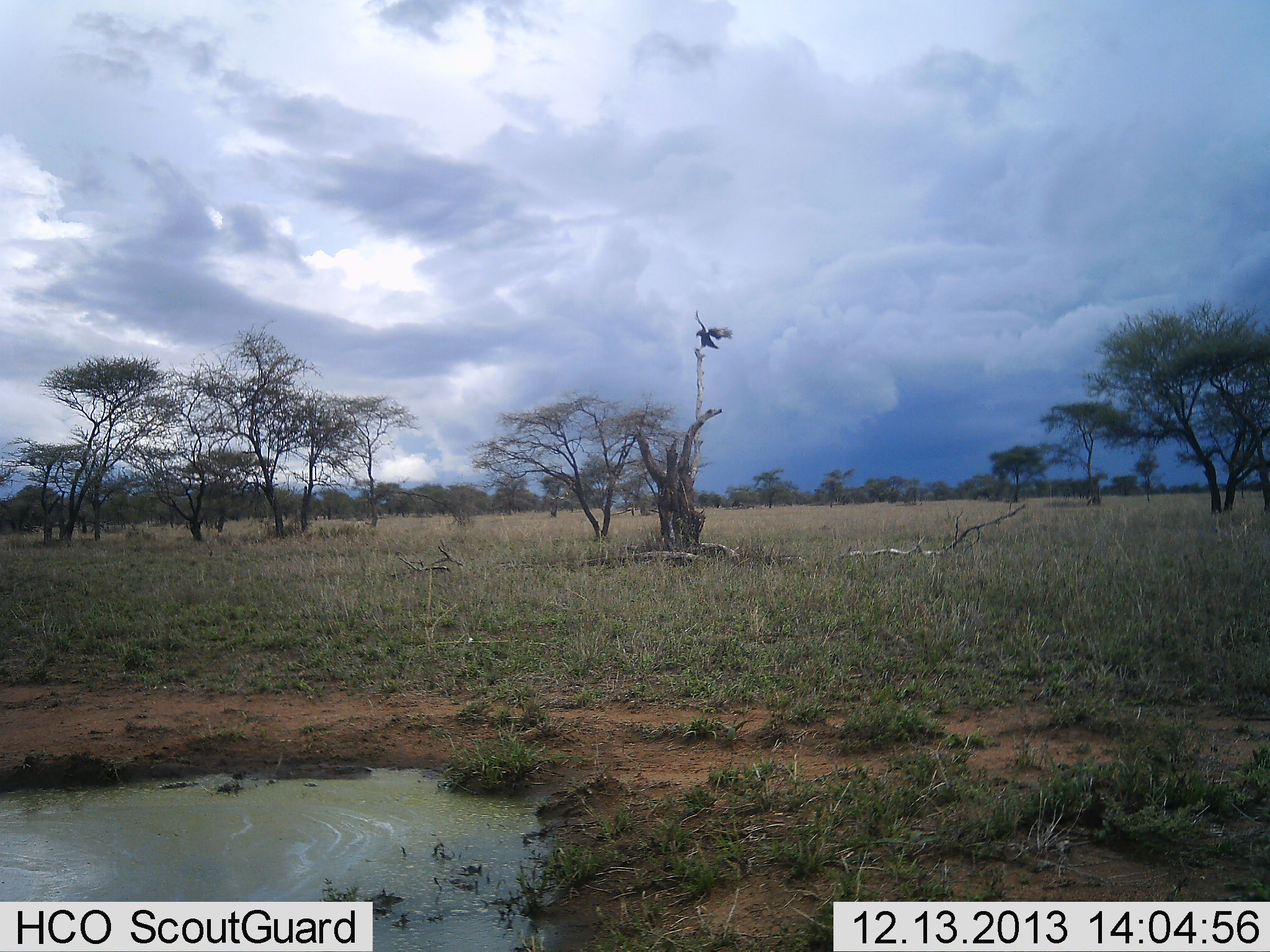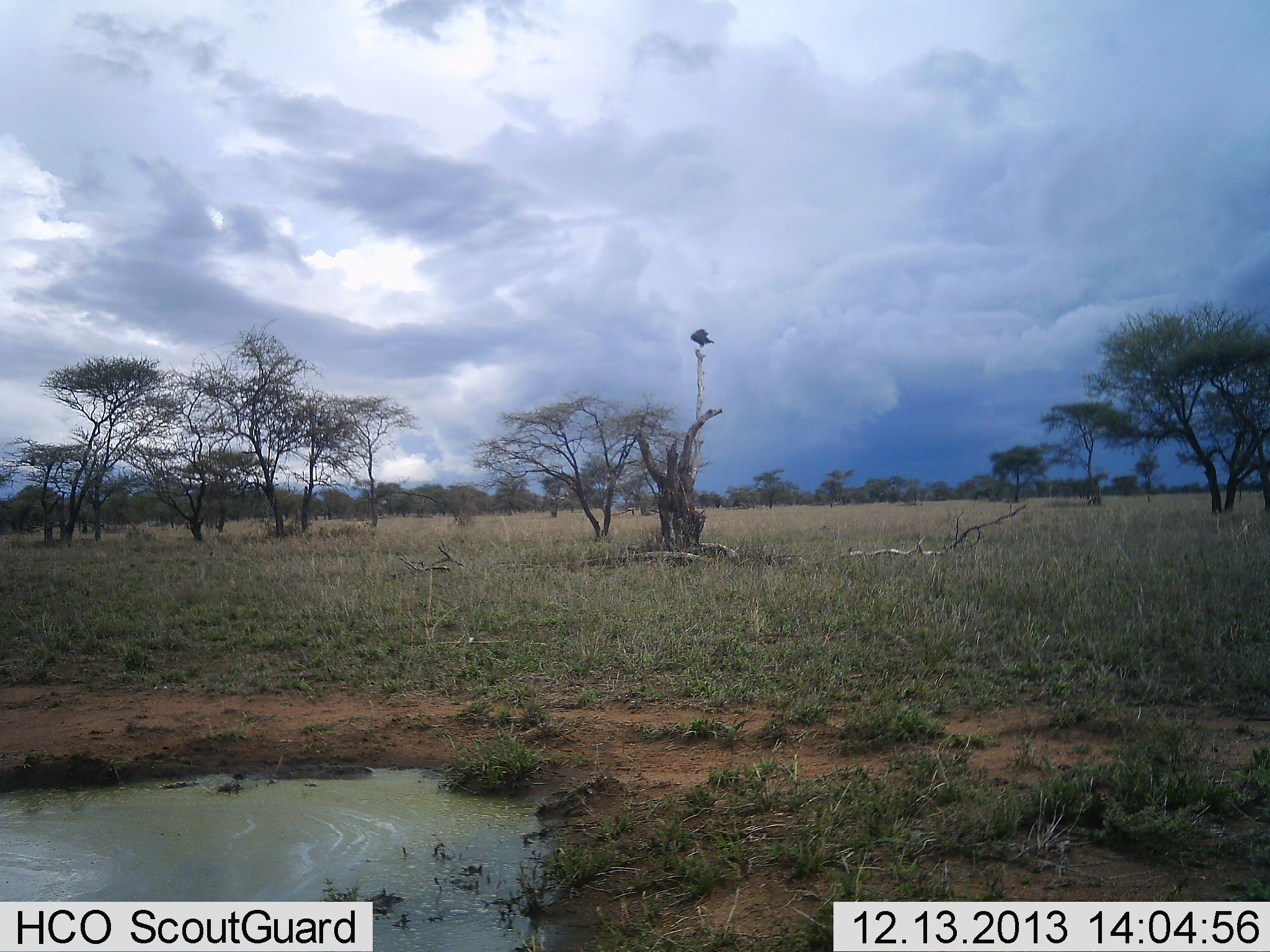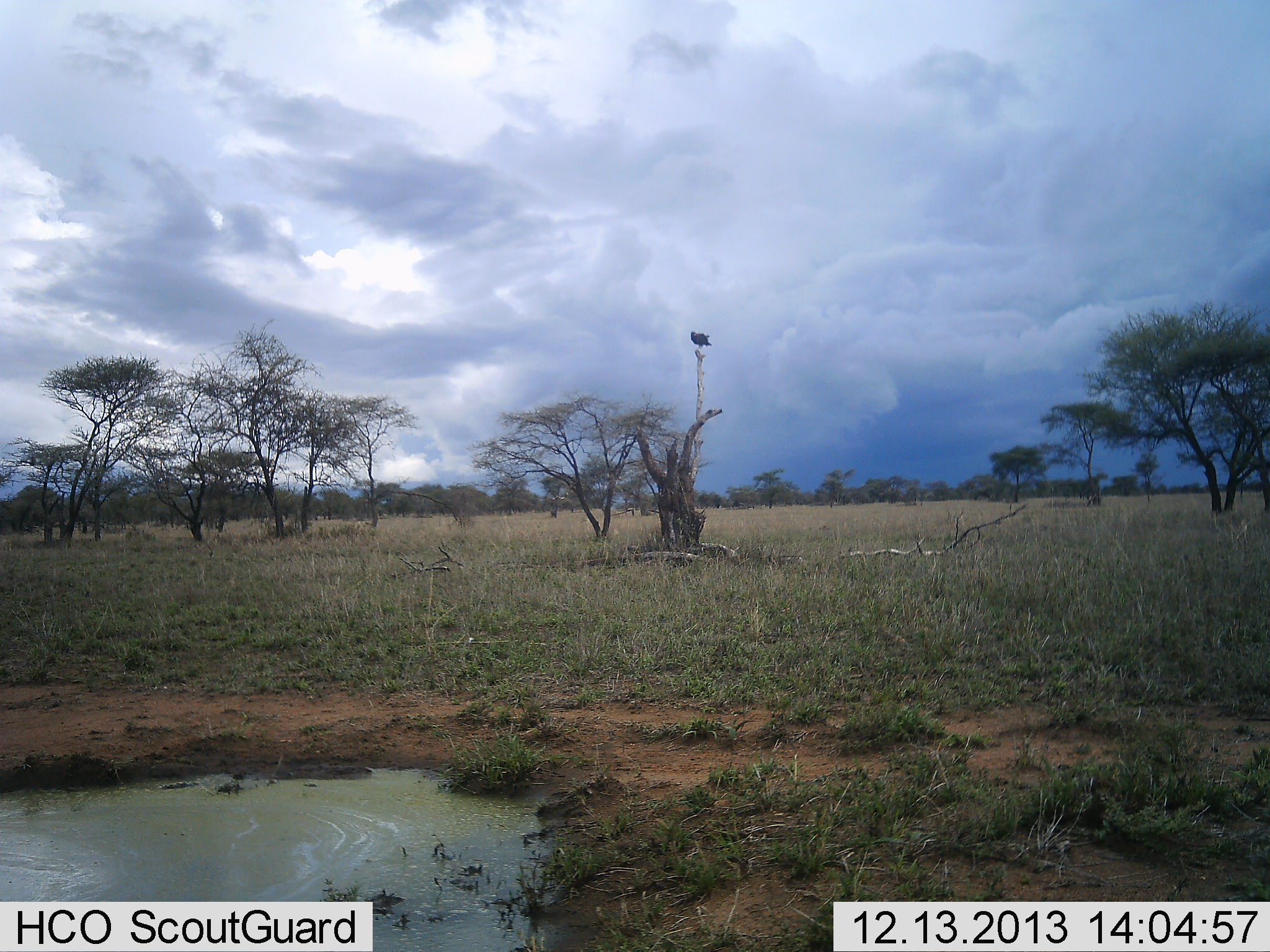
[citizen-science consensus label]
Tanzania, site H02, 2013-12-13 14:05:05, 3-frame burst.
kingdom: Animalia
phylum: Chordata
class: Aves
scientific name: Aves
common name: bird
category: otherbird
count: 1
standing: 30%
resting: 0%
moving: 70%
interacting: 10%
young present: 0%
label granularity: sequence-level